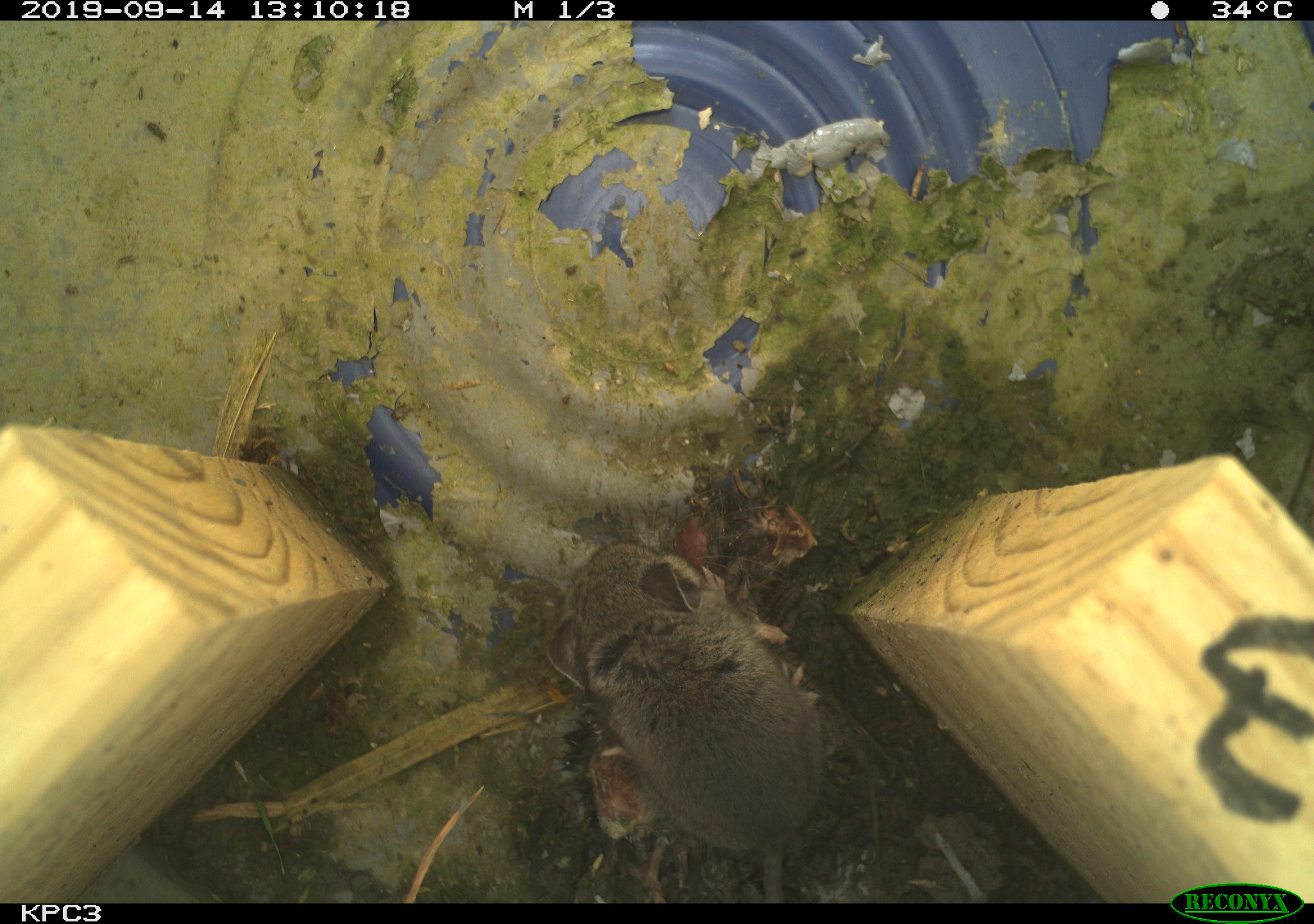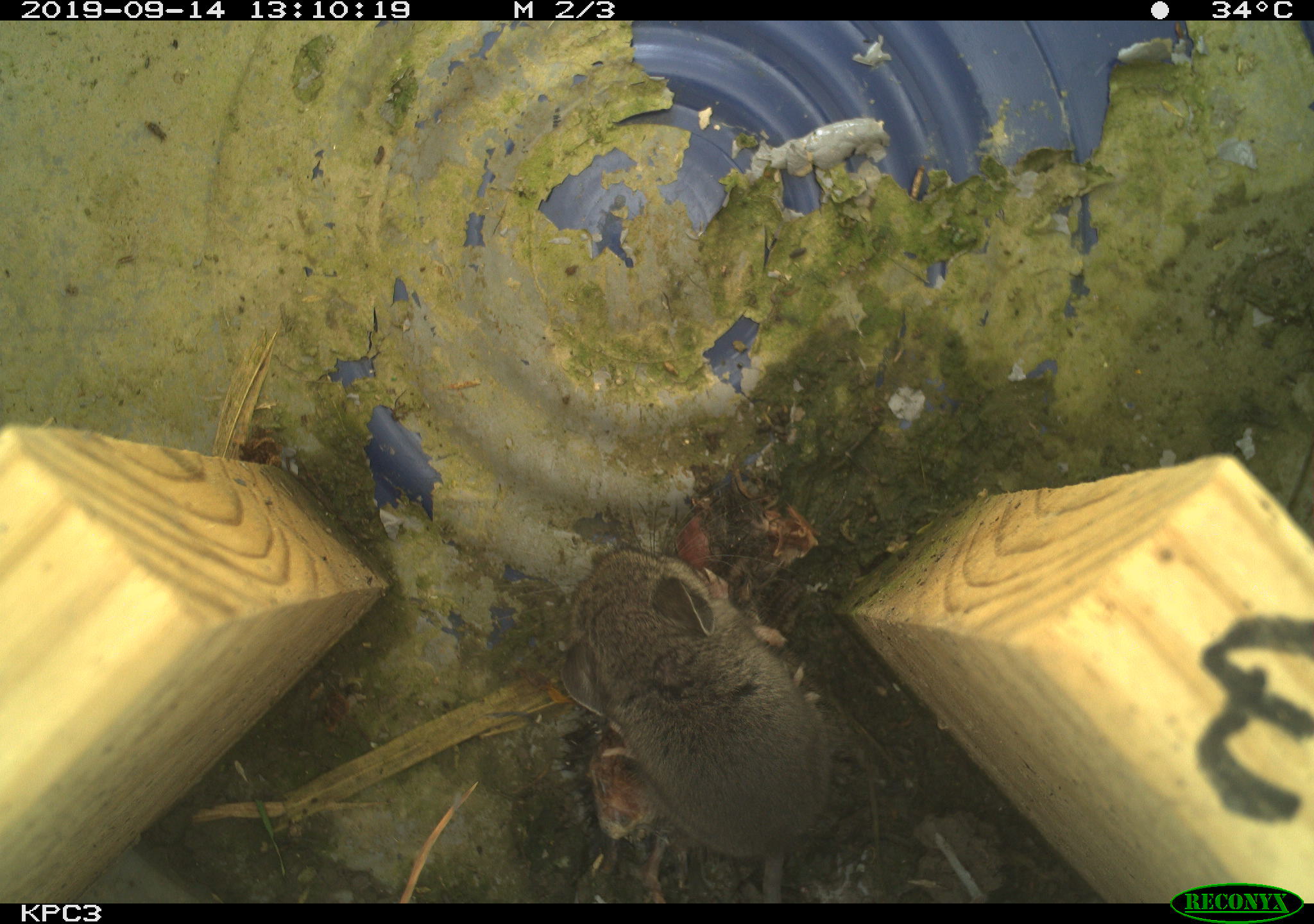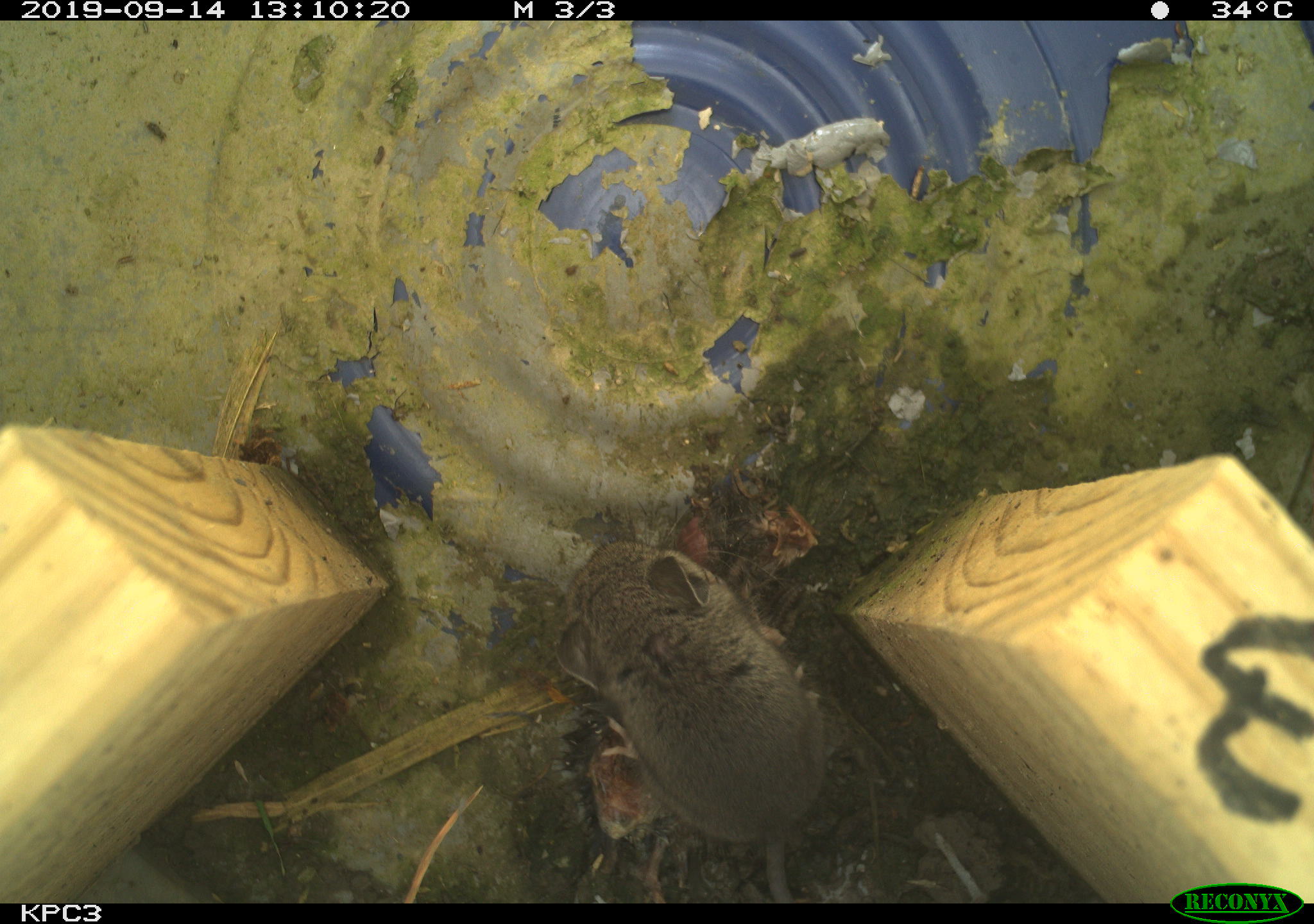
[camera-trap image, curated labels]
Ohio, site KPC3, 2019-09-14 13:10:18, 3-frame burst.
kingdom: Animalia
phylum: Chordata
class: Mammalia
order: Rodentia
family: Cricetidae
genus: Peromyscus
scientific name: Peromyscus leucopus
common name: white-footed mouse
White-footed mouse (Peromyscus leucopus).